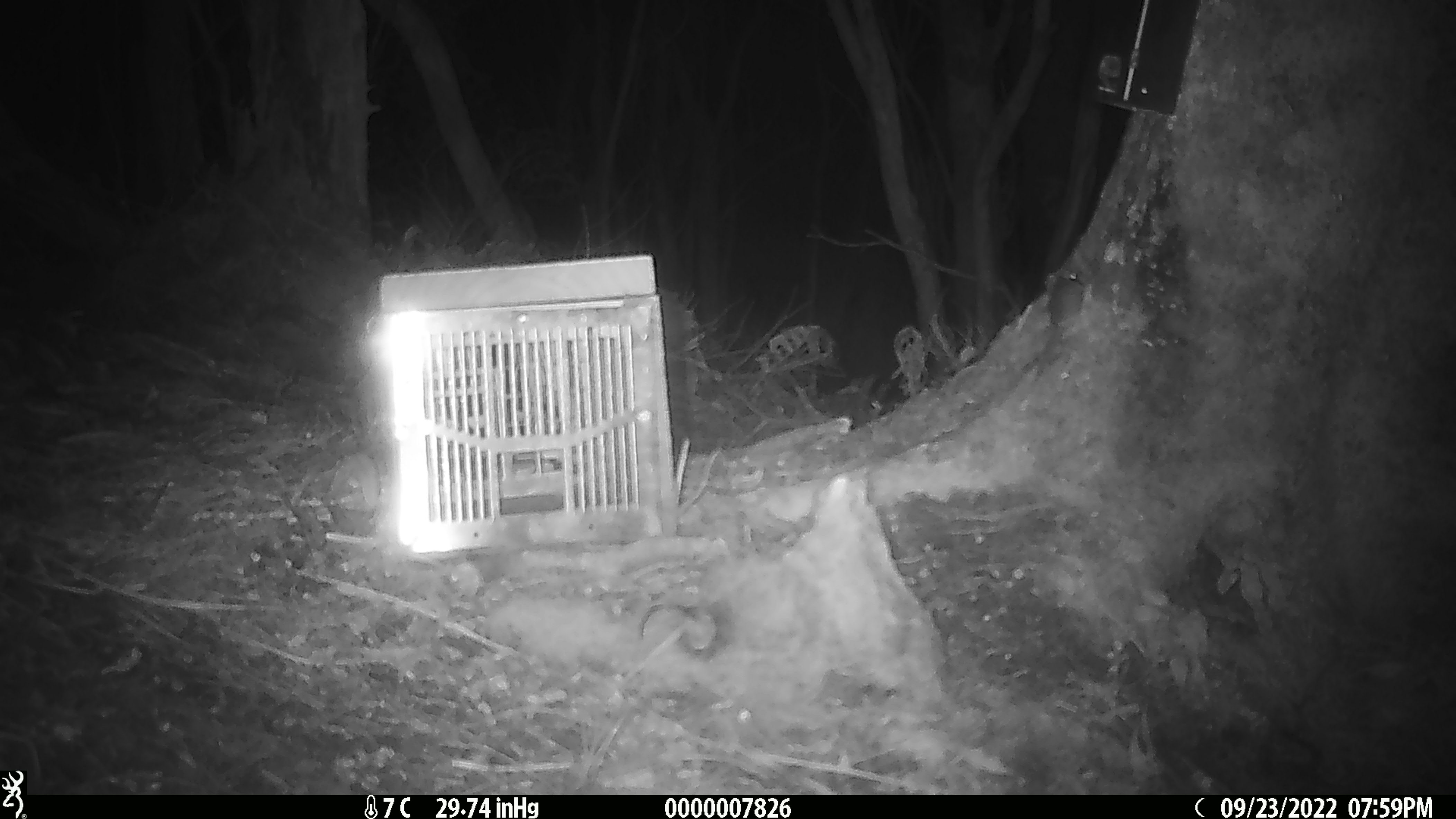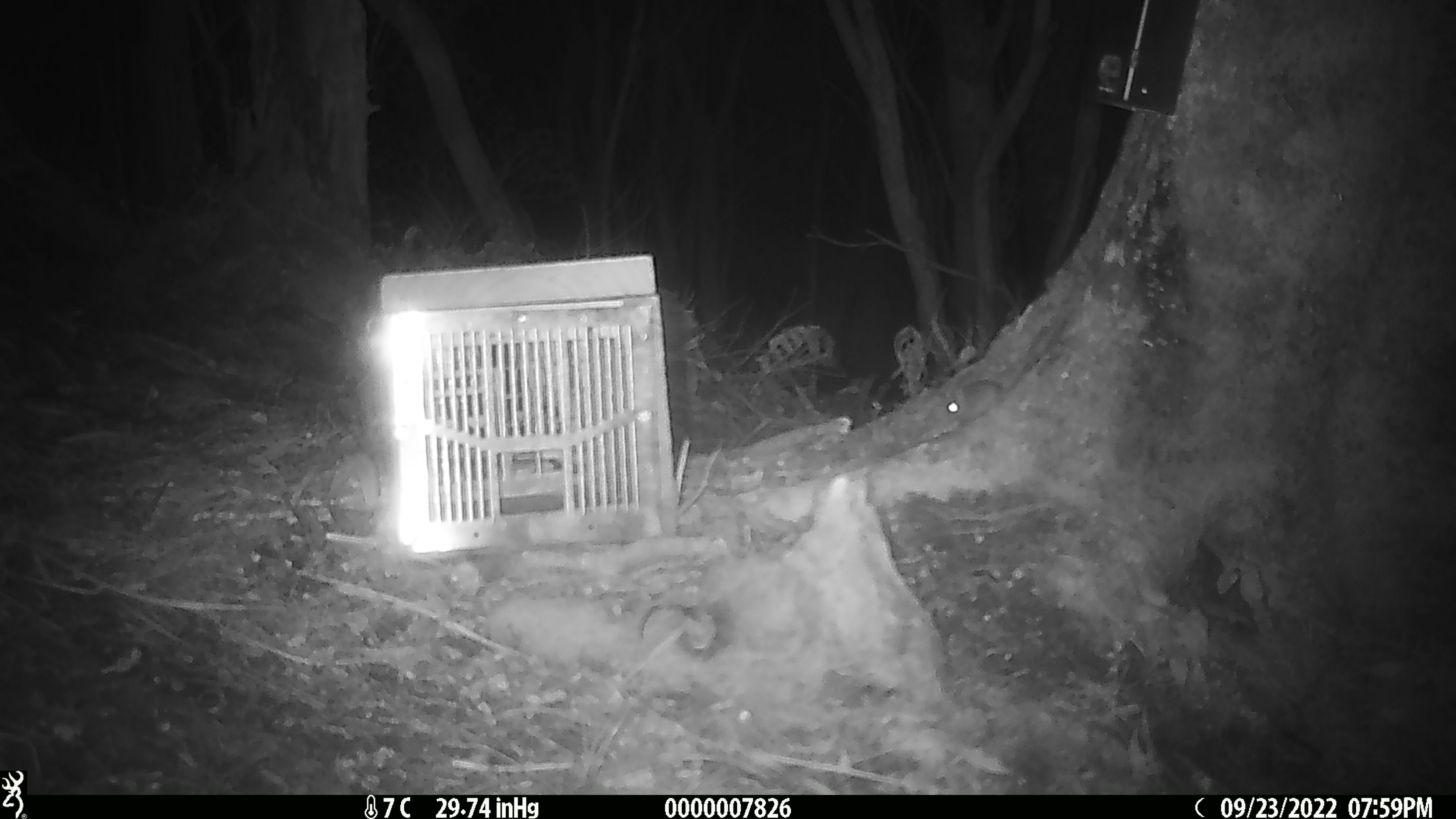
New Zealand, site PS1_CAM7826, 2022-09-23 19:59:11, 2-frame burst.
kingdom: Animalia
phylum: Chordata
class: Mammalia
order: Rodentia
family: Muridae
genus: Mus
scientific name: Mus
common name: mouse